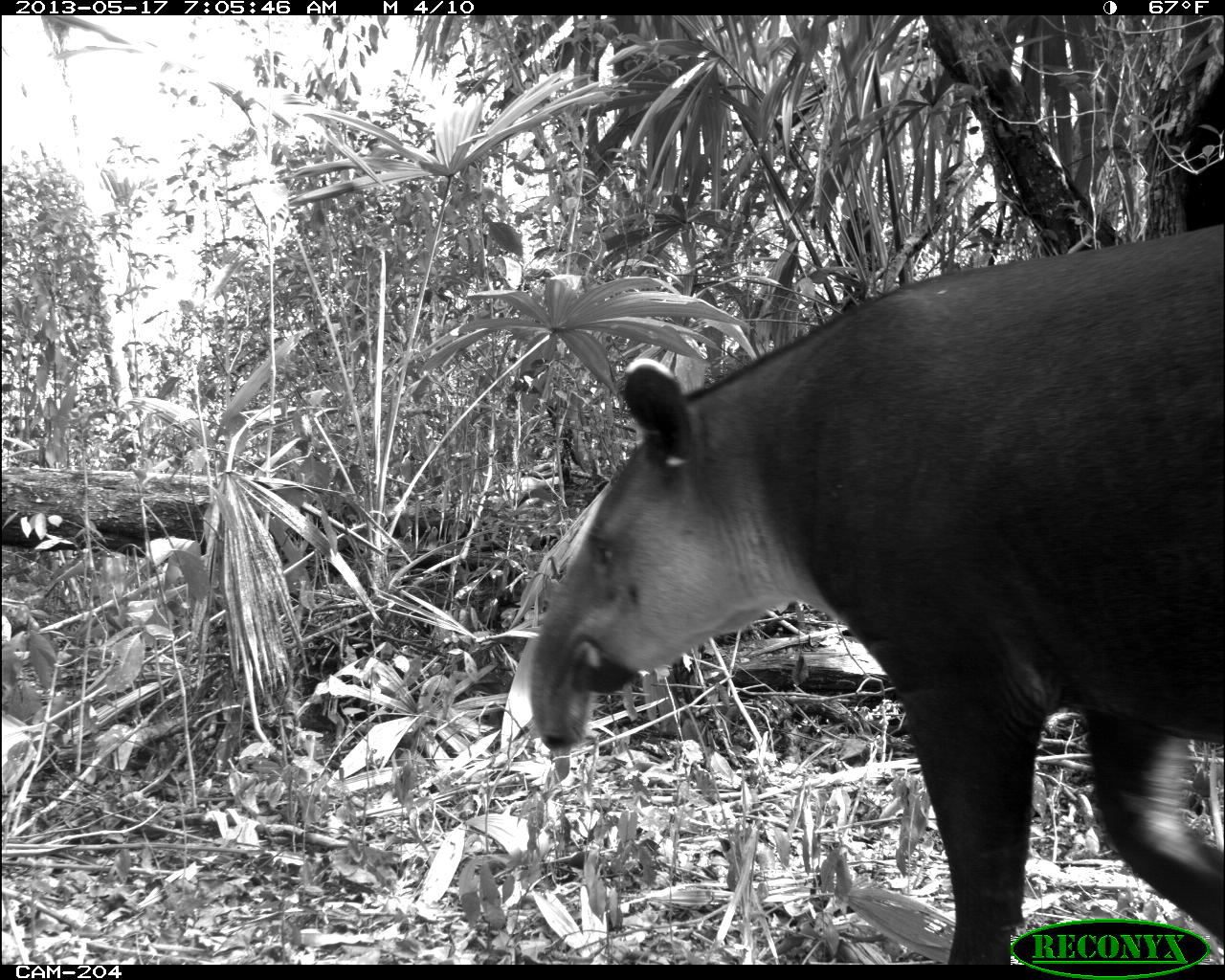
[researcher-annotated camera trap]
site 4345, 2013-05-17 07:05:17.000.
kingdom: Animalia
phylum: Chordata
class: Mammalia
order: Perissodactyla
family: Tapiridae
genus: Tapirus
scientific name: Tapirus bairdii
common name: baird's tapir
Tapirus bairdii (baird's tapir), count 1, sex female.